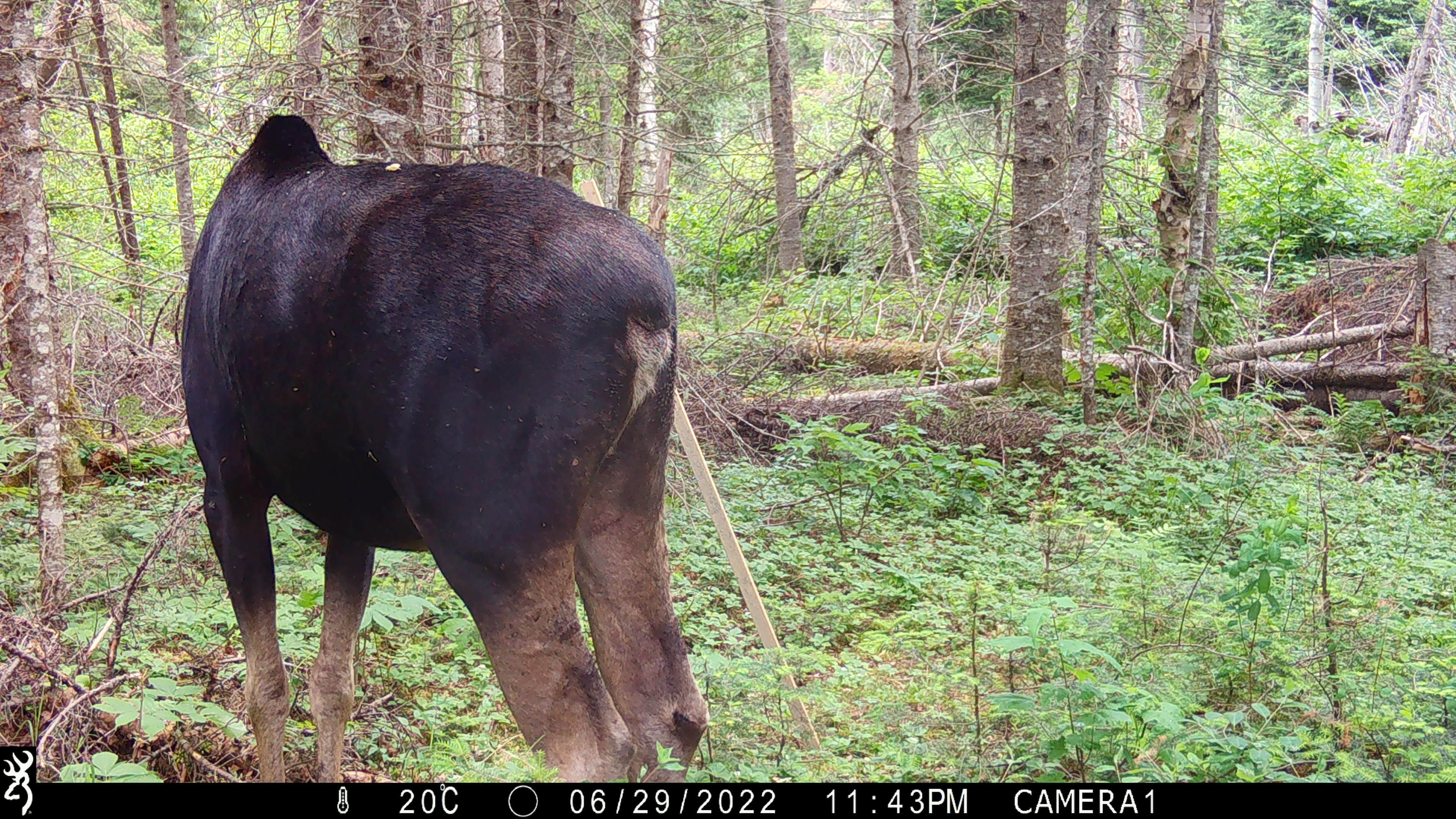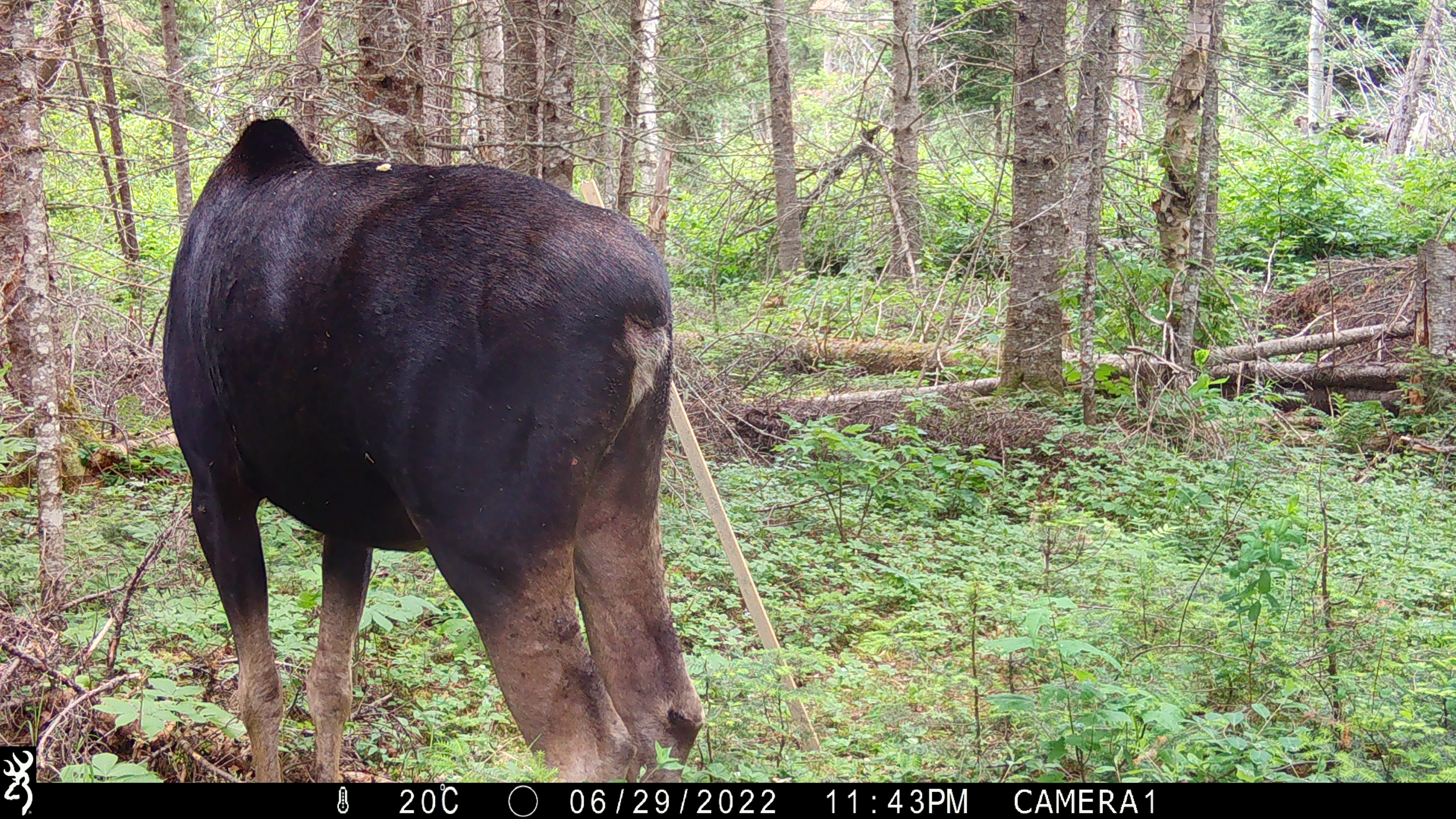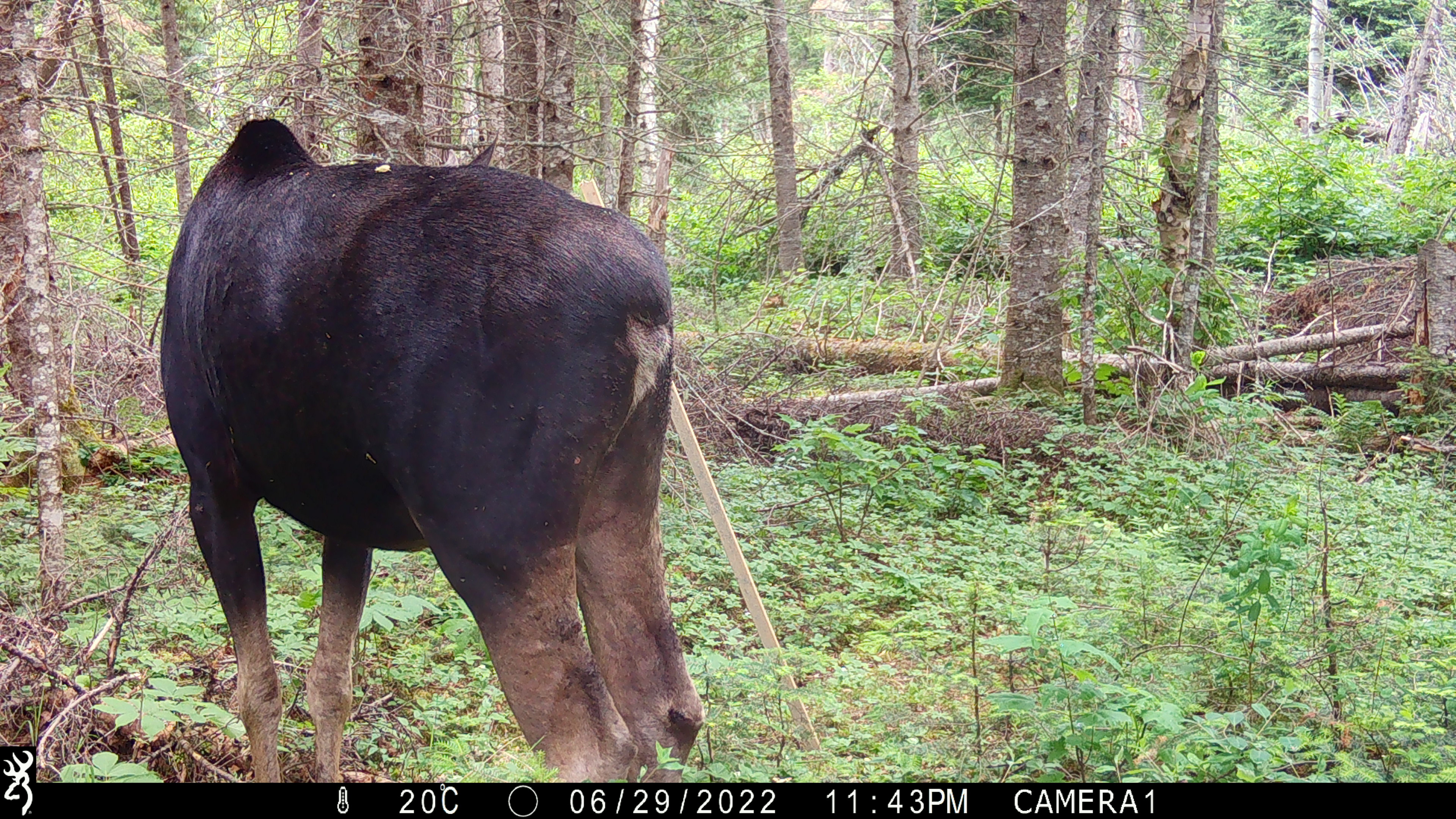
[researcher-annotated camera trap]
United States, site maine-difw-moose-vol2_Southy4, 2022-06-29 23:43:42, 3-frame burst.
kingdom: Animalia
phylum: Chordata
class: Mammalia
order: Artiodactyla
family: Cervidae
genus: Alces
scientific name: Alces alces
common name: moose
Moose (Alces alces).